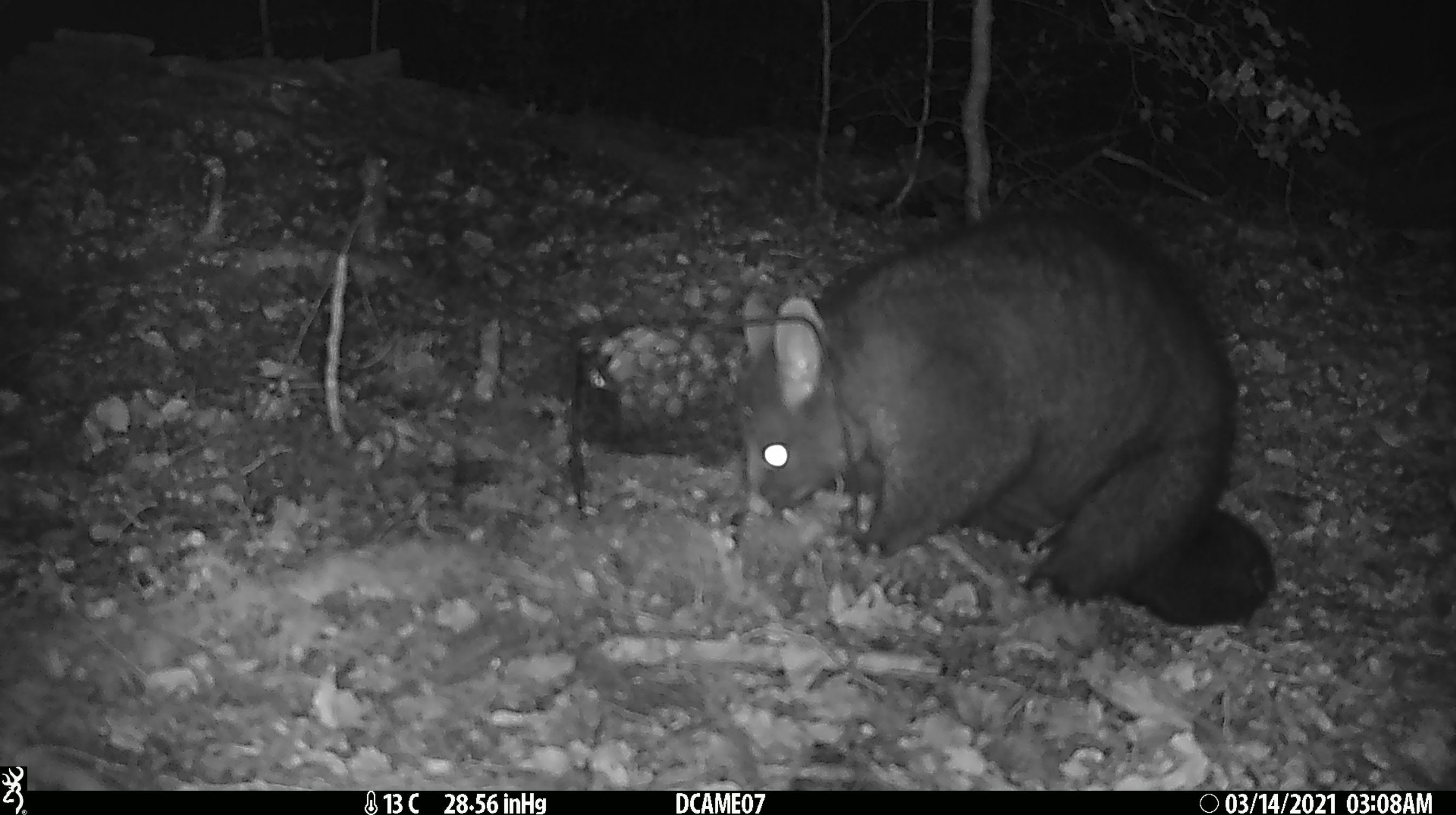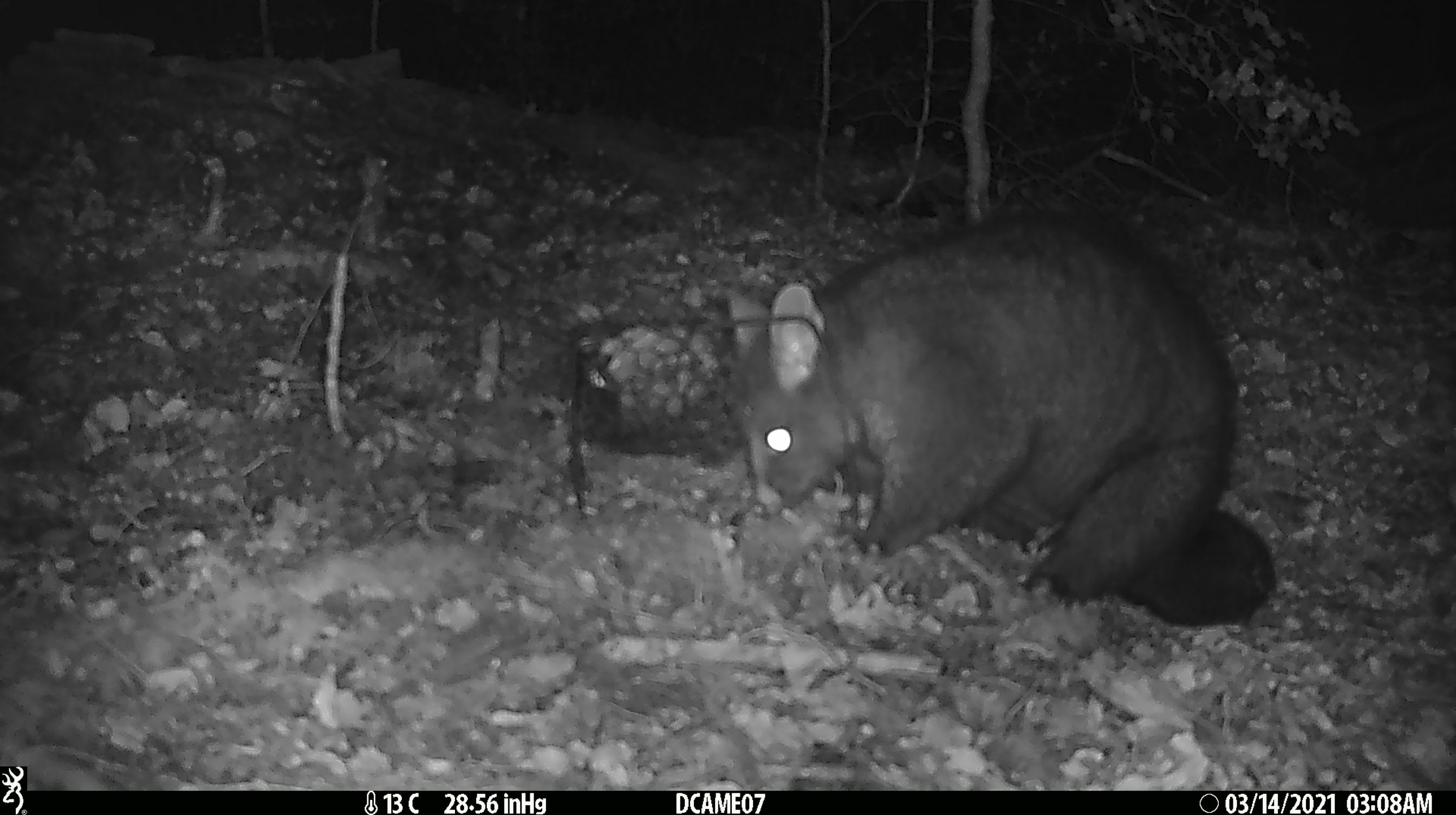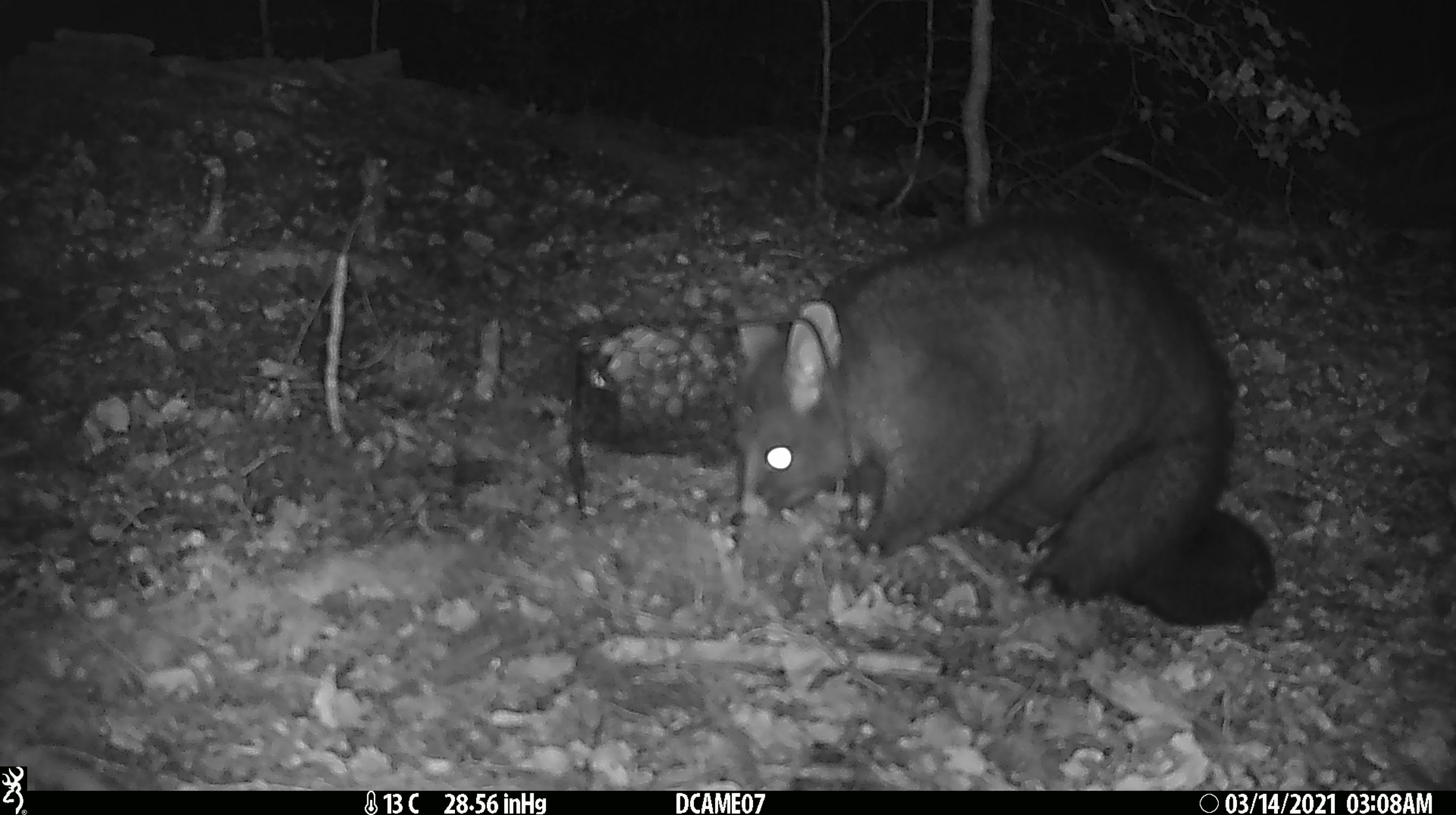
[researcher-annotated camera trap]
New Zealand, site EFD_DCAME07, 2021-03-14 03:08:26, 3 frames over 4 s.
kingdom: Animalia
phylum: Chordata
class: Mammalia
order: Diprotodontia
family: Phalangeridae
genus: Trichosurus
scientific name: Trichosurus vulpecula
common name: common brushtail possum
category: possum